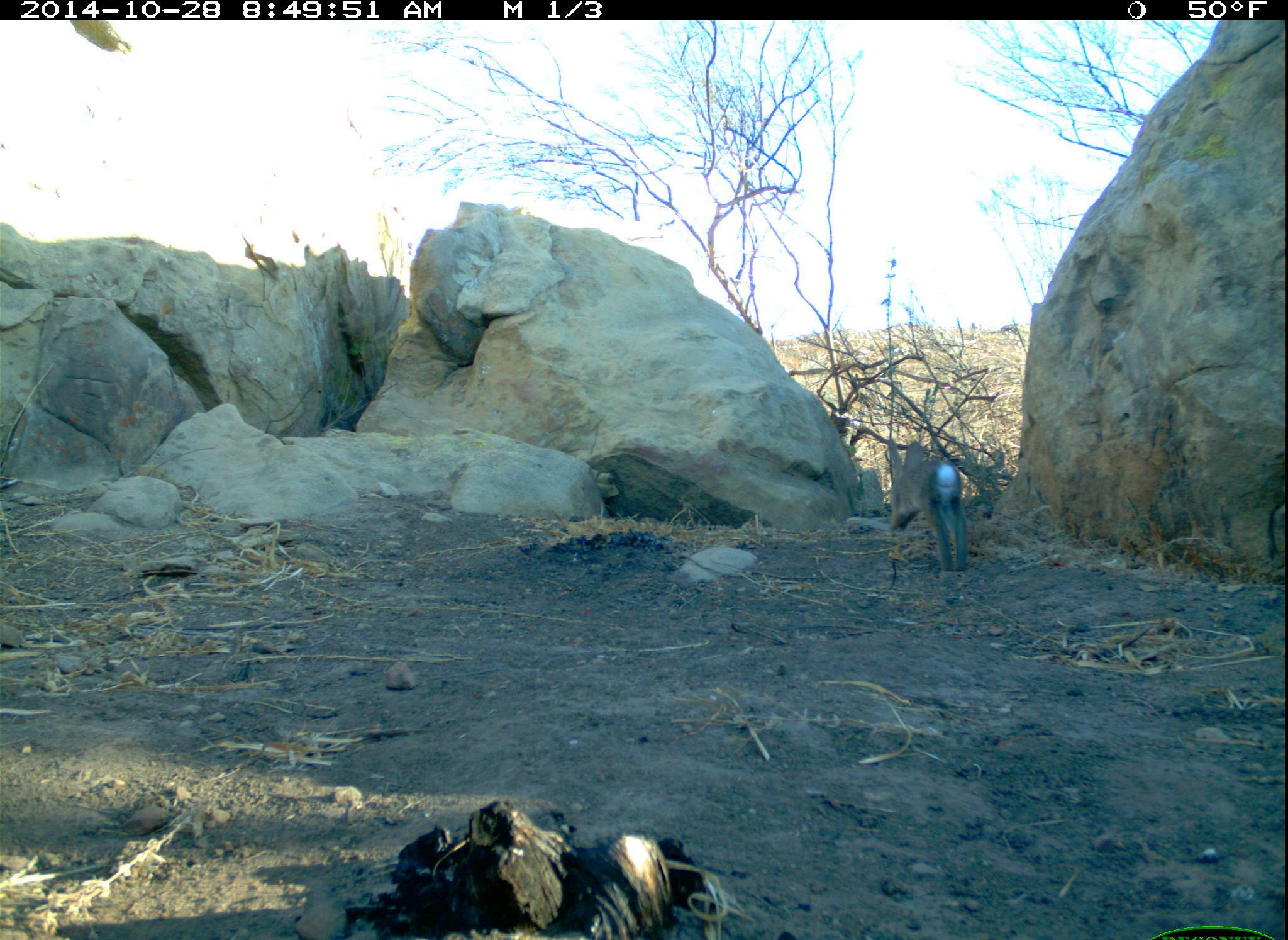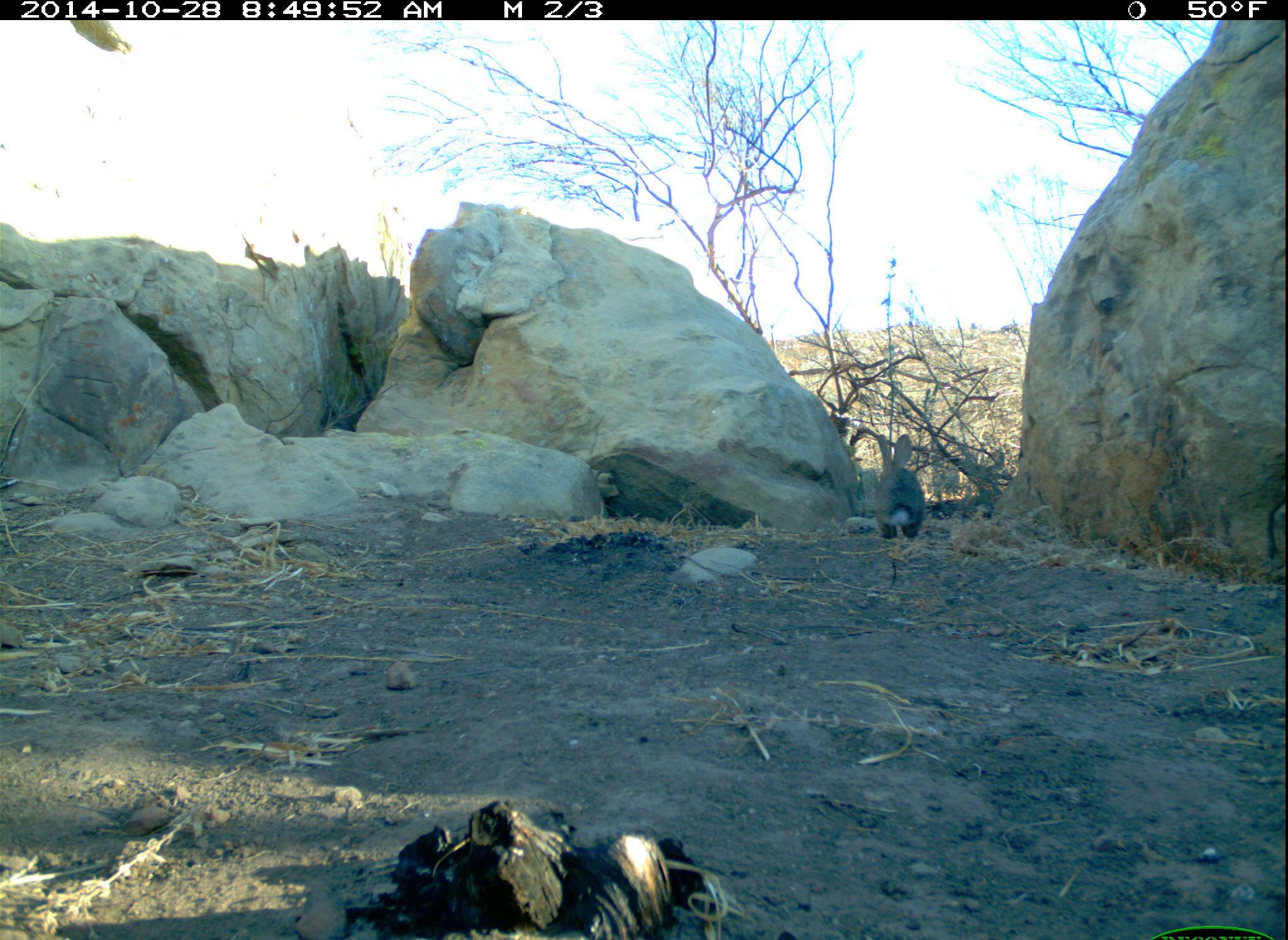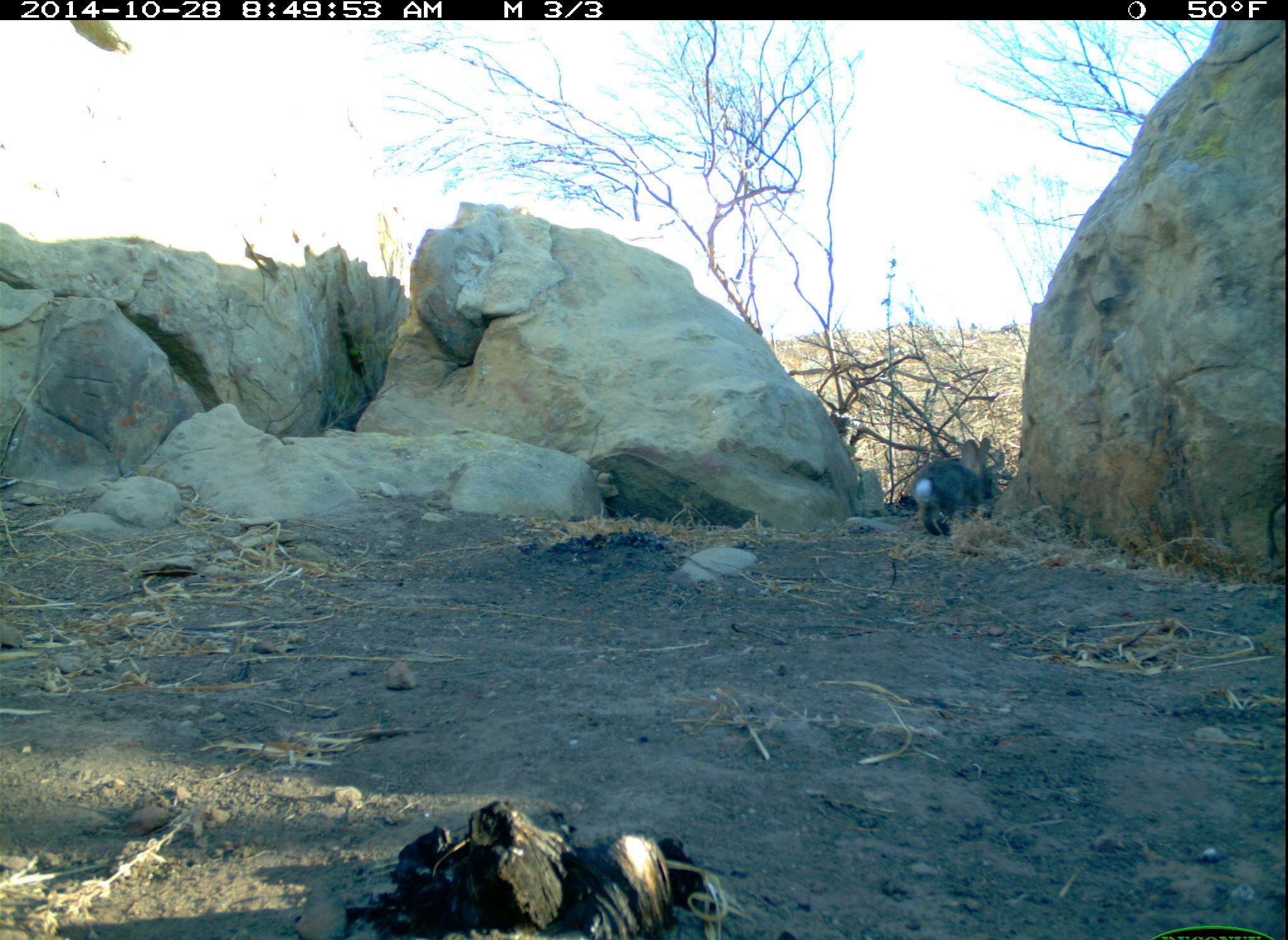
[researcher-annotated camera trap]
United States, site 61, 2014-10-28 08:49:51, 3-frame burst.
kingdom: Animalia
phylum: Chordata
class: Mammalia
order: Lagomorpha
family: Leporidae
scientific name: Leporidae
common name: rabbits and hares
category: rabbit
Rabbit (rabbits and hares) (Leporidae).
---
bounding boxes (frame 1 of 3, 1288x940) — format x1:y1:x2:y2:
rabbit: 869:419:1008:593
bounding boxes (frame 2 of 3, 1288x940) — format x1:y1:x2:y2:
rabbit: 866:432:943:548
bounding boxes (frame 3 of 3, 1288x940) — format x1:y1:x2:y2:
rabbit: 904:432:1007:539